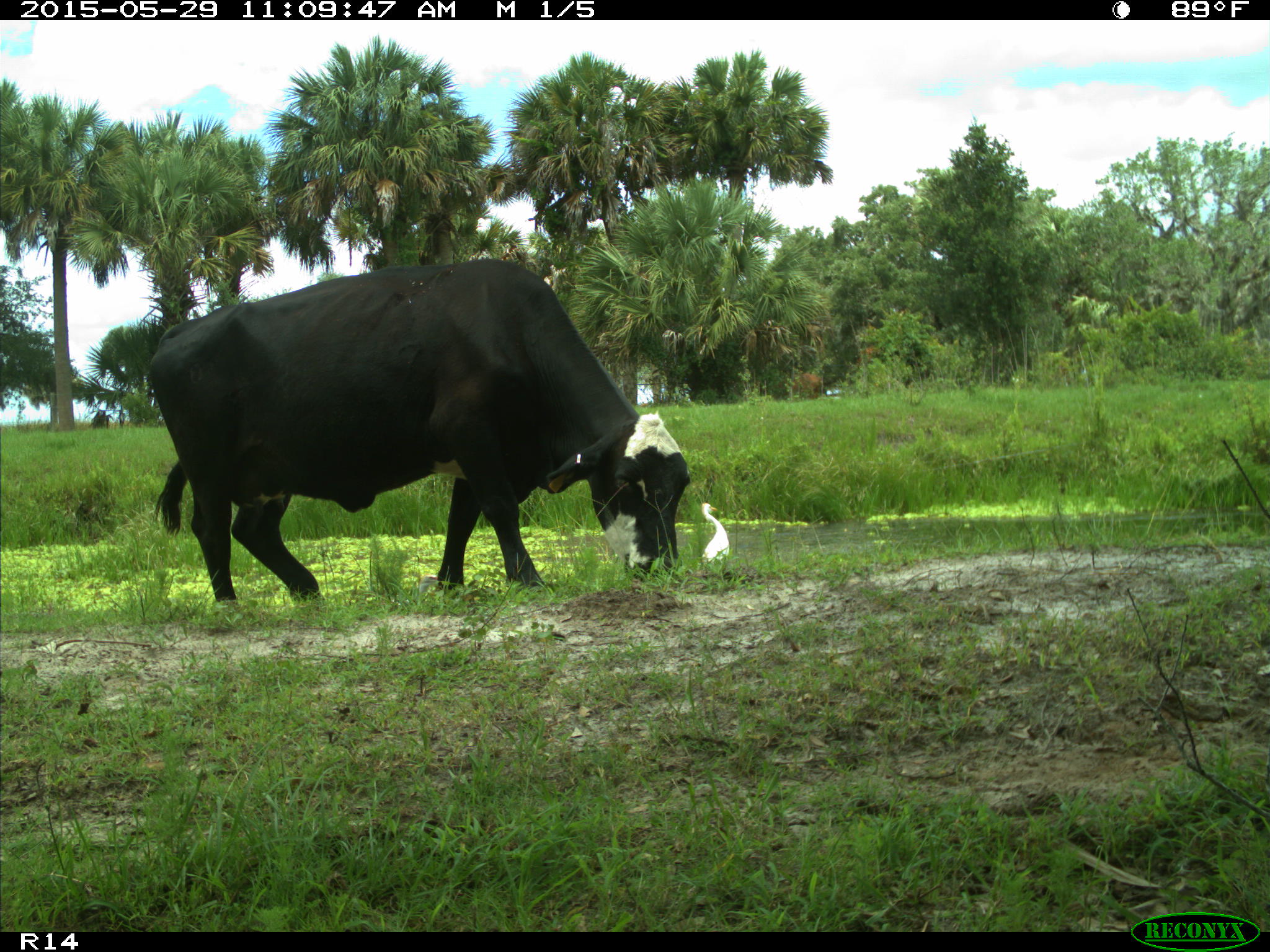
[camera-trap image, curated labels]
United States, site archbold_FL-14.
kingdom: Animalia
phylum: Chordata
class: Mammalia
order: Artiodactyla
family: Bovidae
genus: Bos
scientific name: Bos taurus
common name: domestic cow